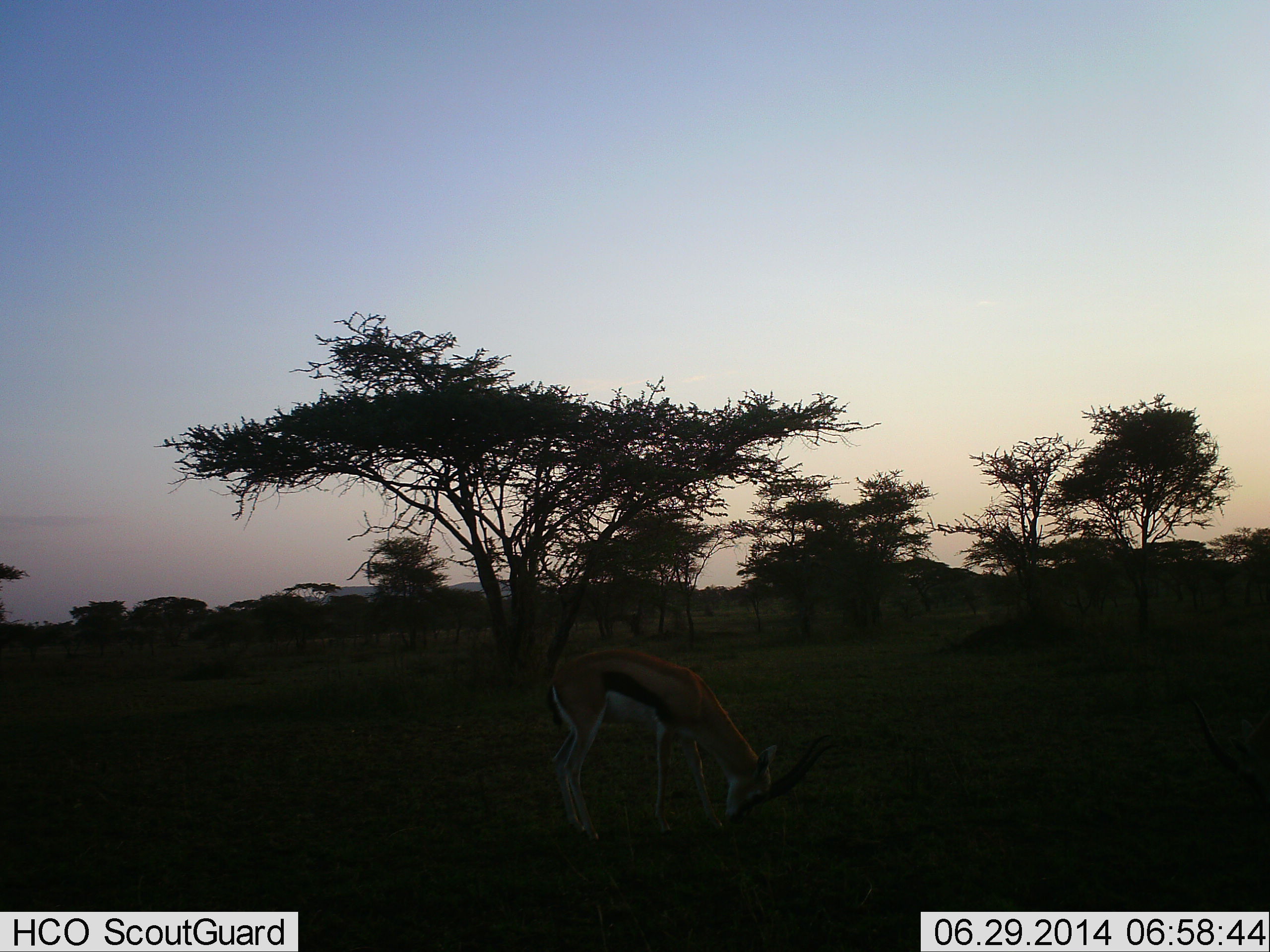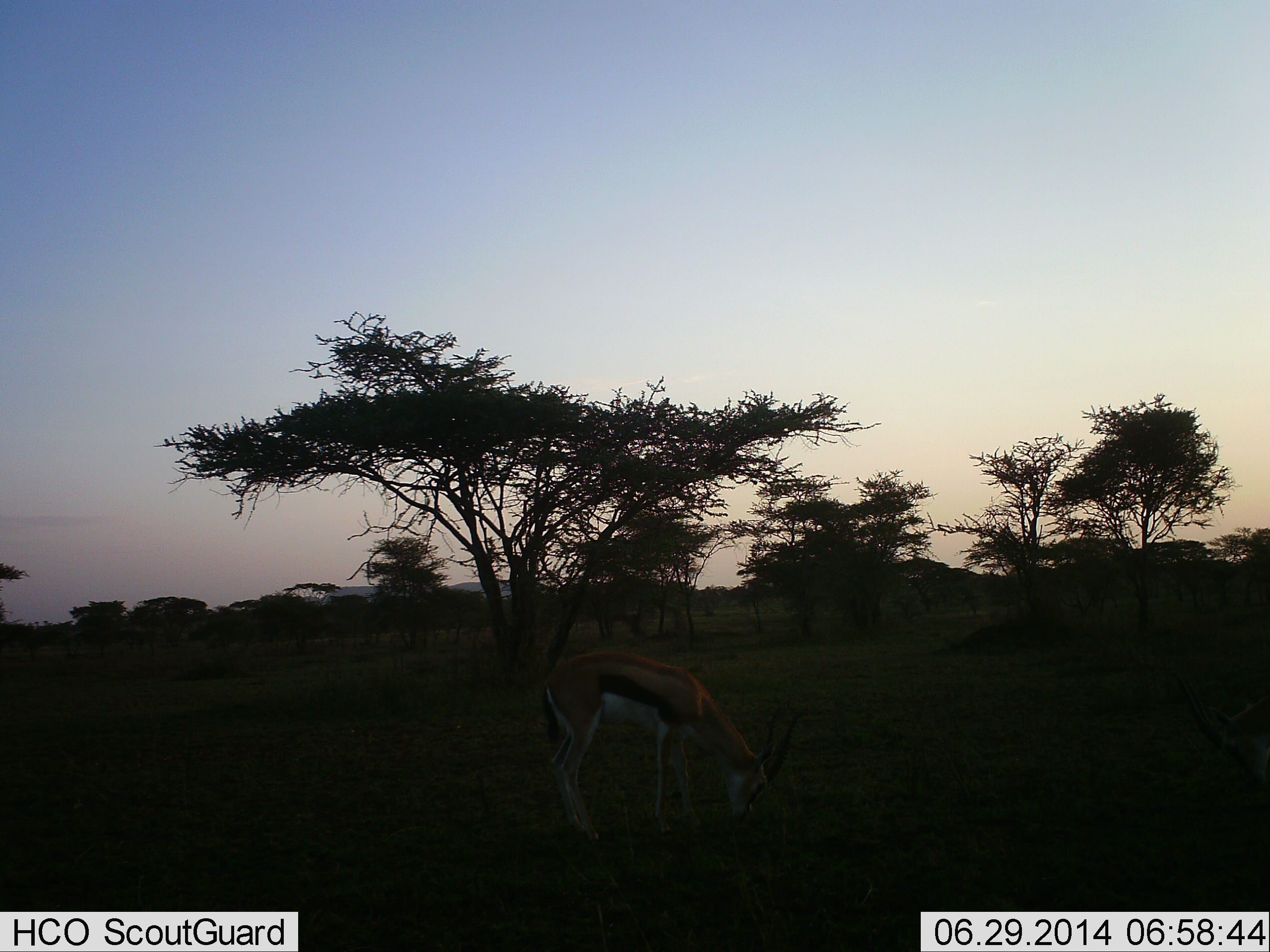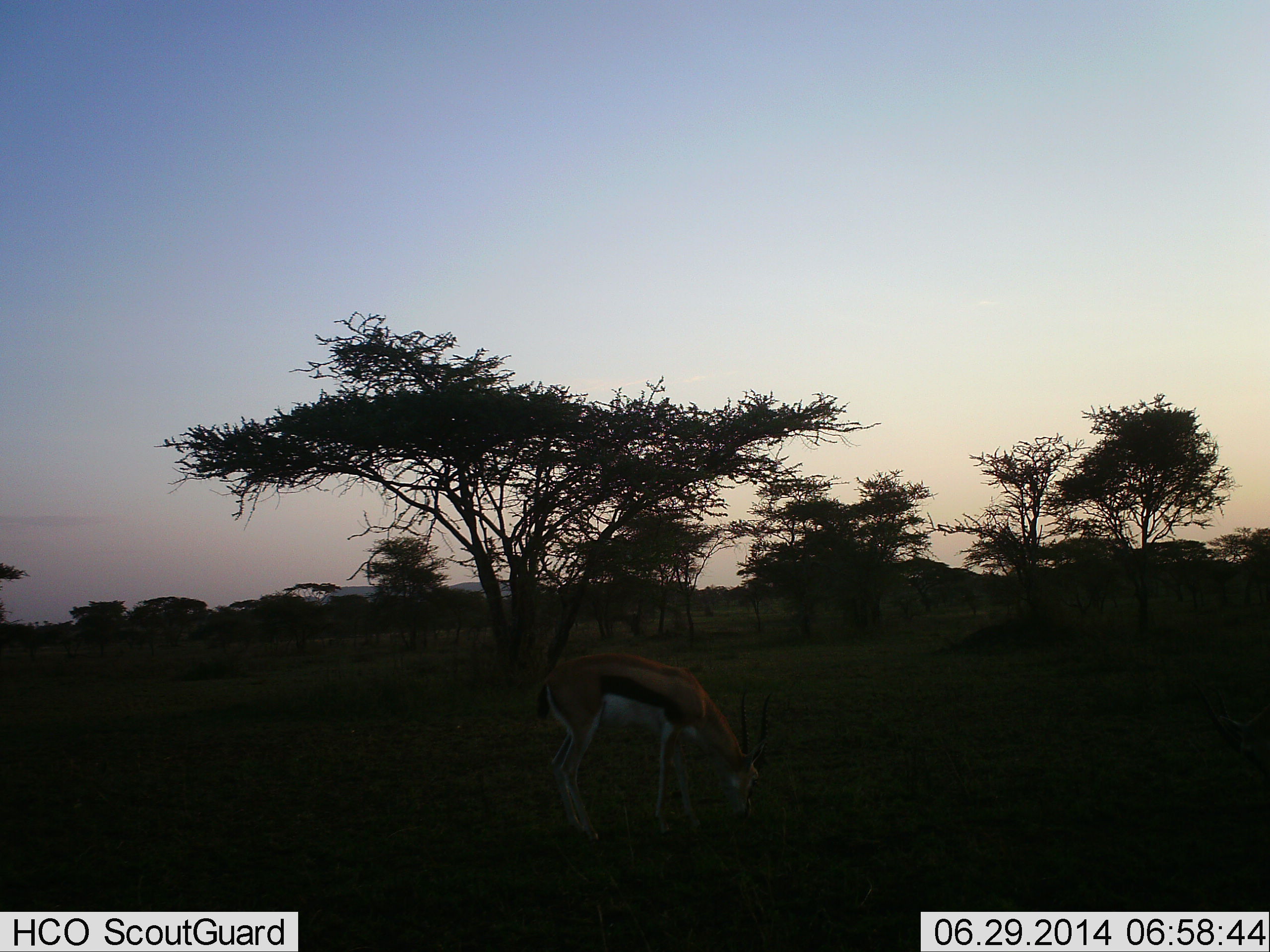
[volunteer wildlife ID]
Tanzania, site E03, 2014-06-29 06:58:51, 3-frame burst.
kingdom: Animalia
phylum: Chordata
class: Mammalia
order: Artiodactyla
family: Bovidae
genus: Eudorcas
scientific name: Eudorcas thomsonii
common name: thomson's gazelle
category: gazellethomsons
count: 1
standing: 10%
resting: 0%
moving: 0%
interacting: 0%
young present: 0%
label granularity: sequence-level